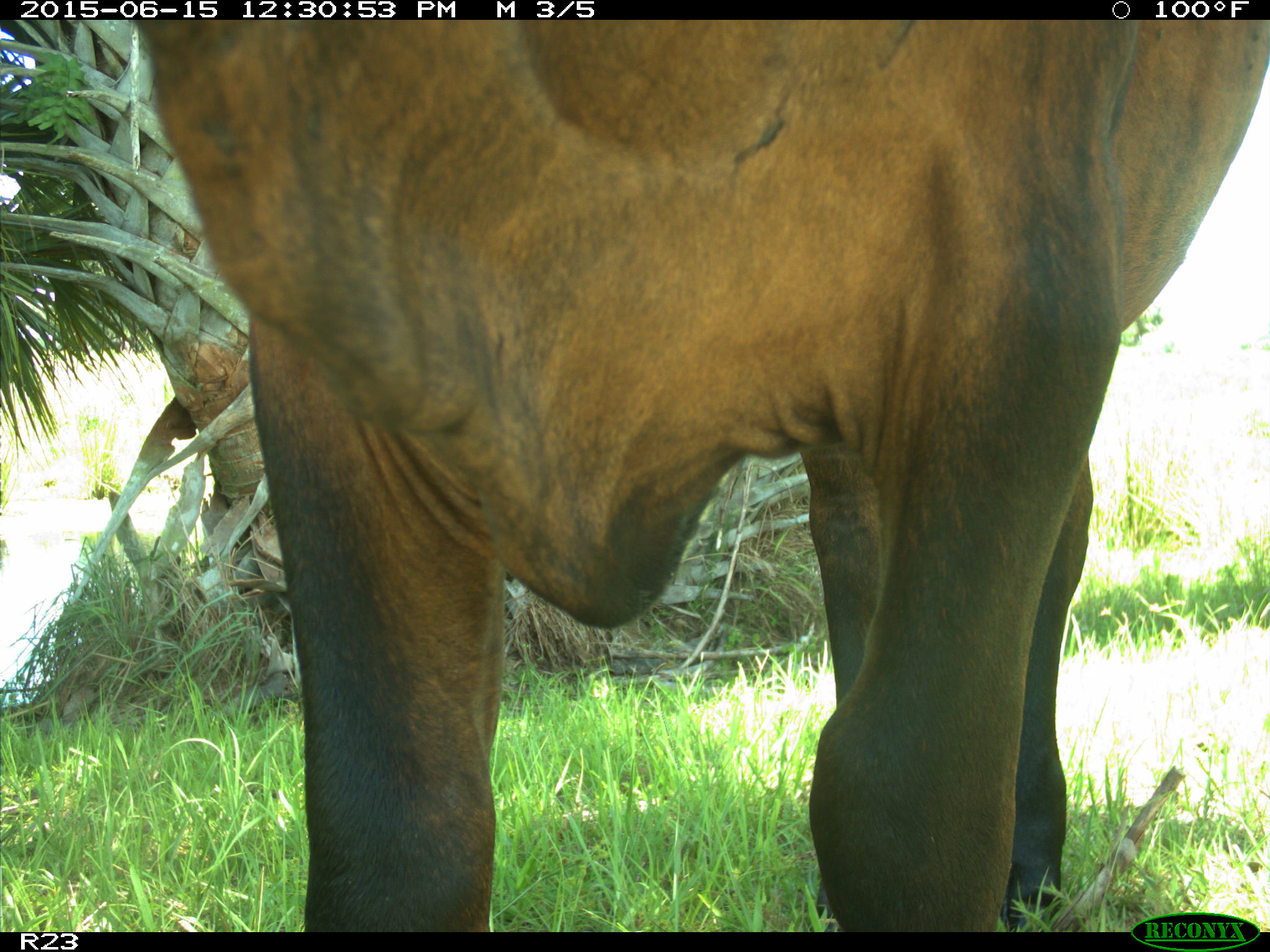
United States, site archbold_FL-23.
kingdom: Animalia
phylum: Chordata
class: Mammalia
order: Artiodactyla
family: Bovidae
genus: Bos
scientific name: Bos taurus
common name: domestic cow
Bos taurus (domestic cow).